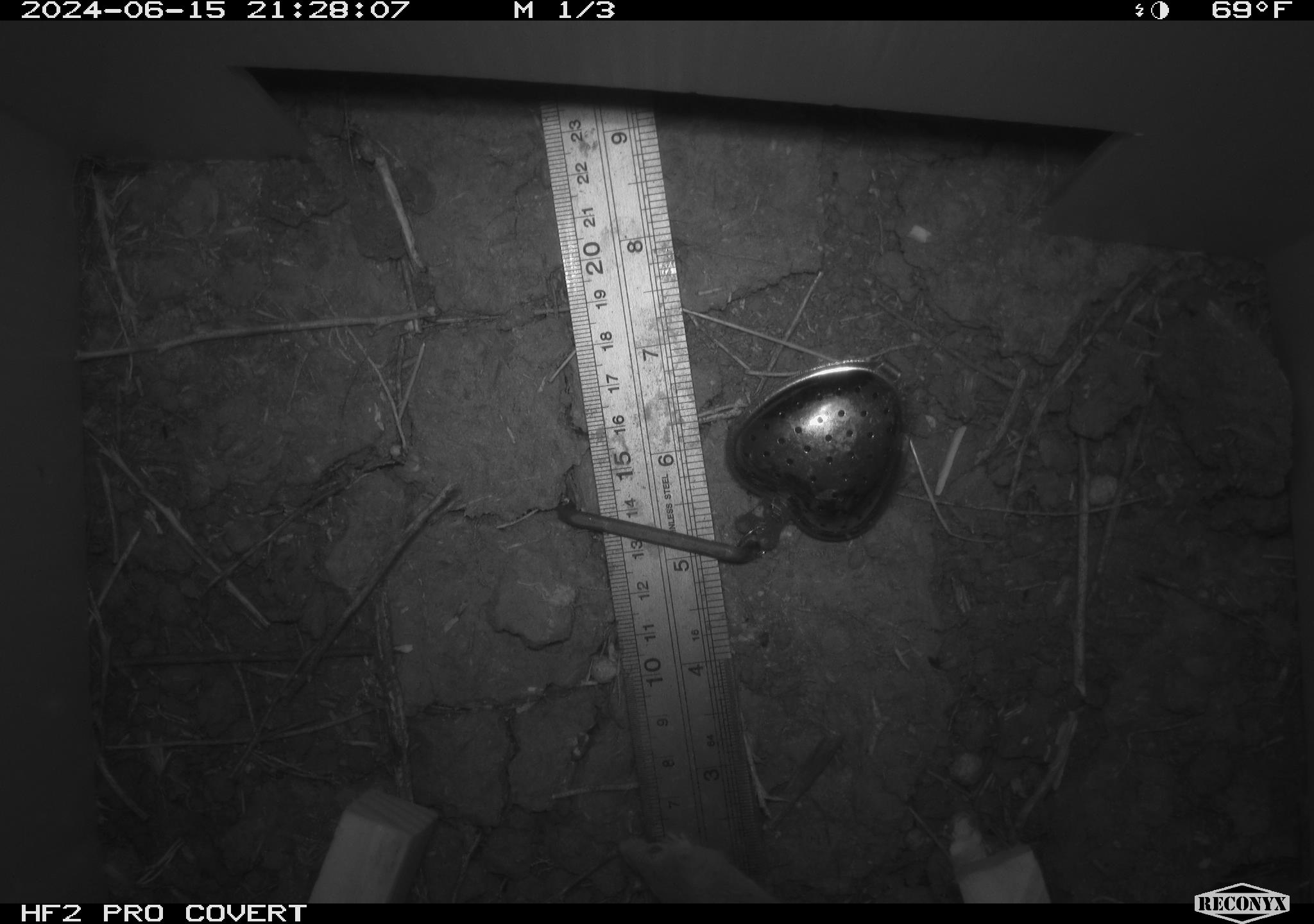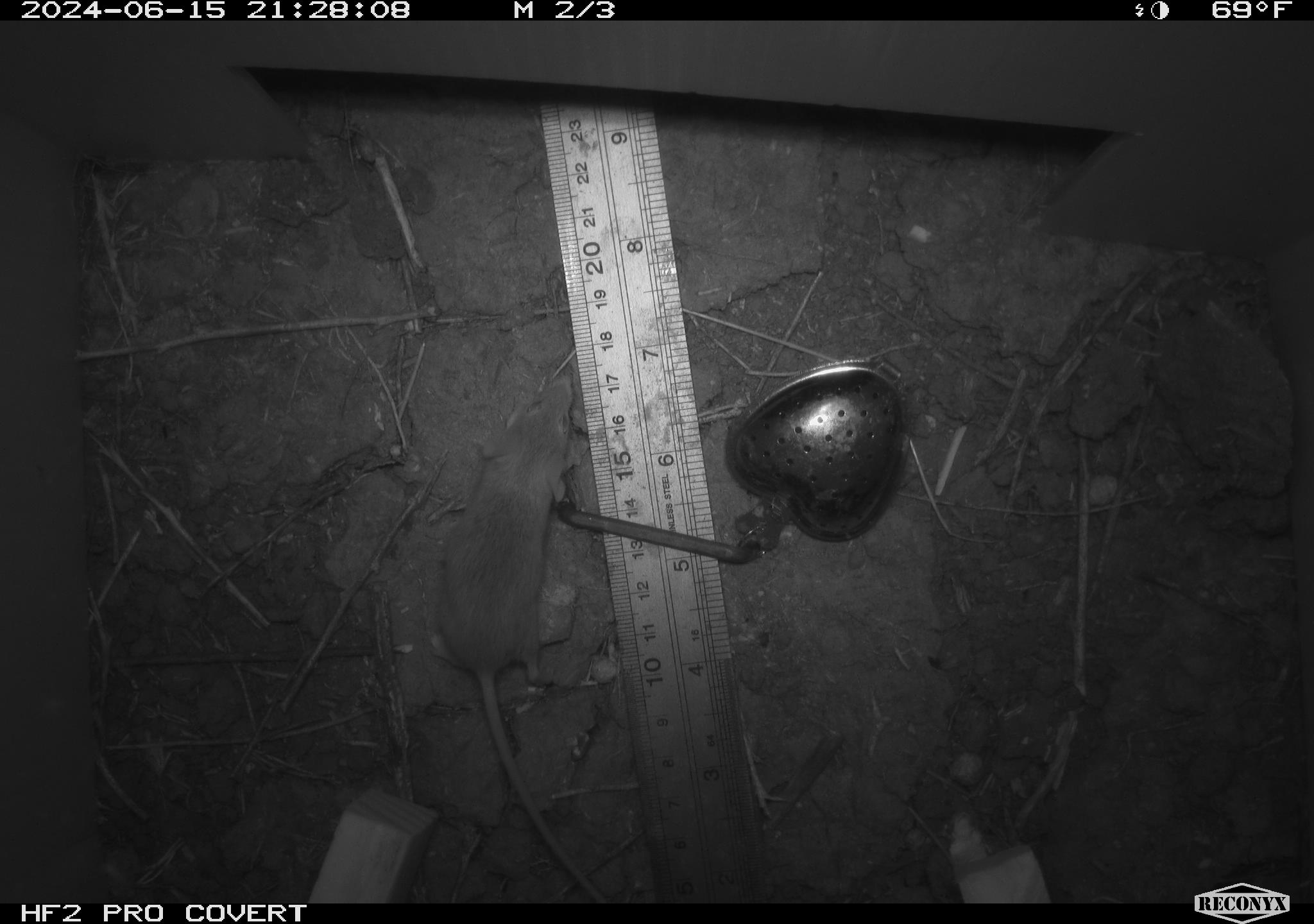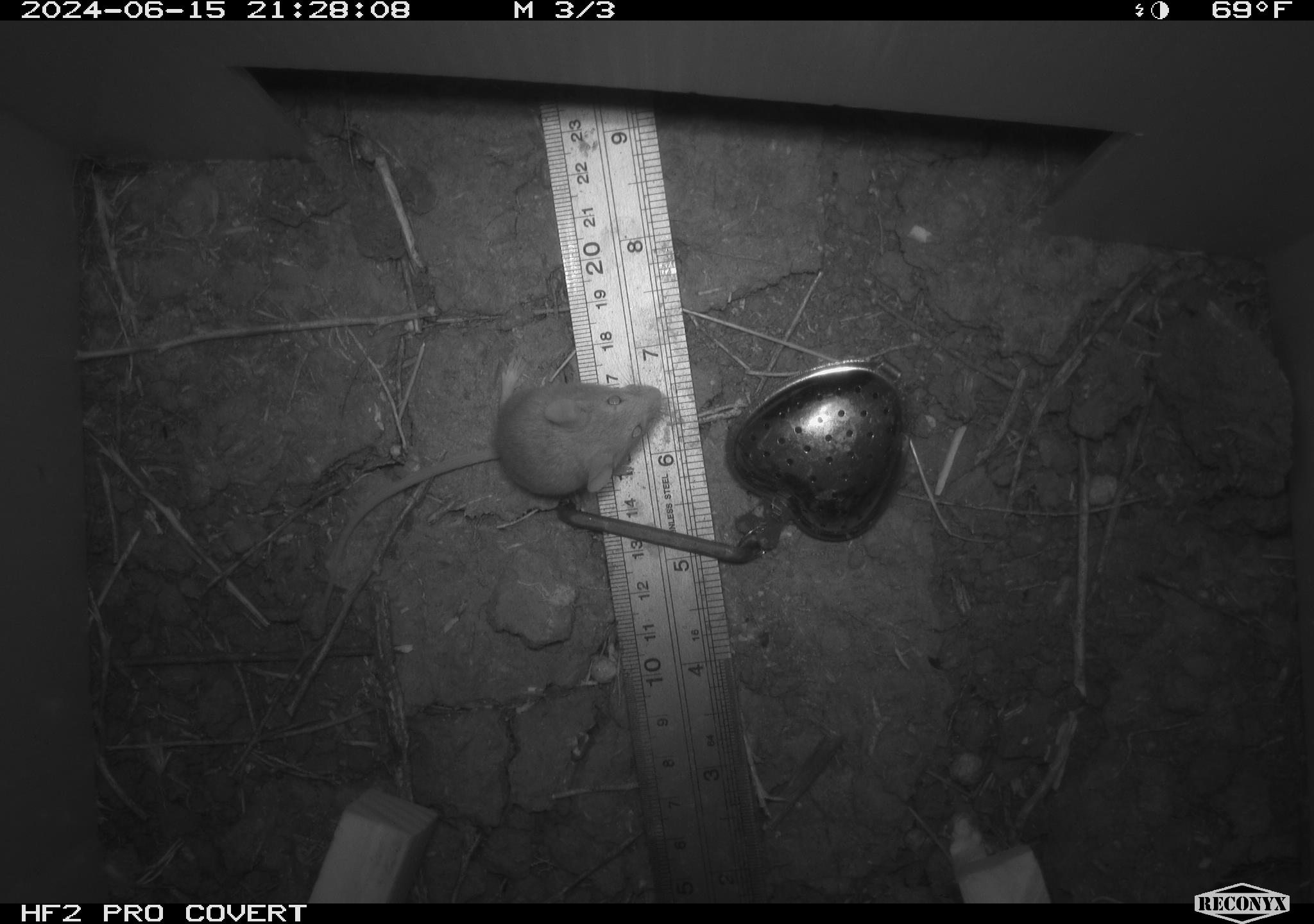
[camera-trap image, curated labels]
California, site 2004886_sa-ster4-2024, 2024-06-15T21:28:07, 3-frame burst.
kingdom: Animalia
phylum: Chordata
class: Mammalia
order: Rodentia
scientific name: Rodentia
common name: mouse species